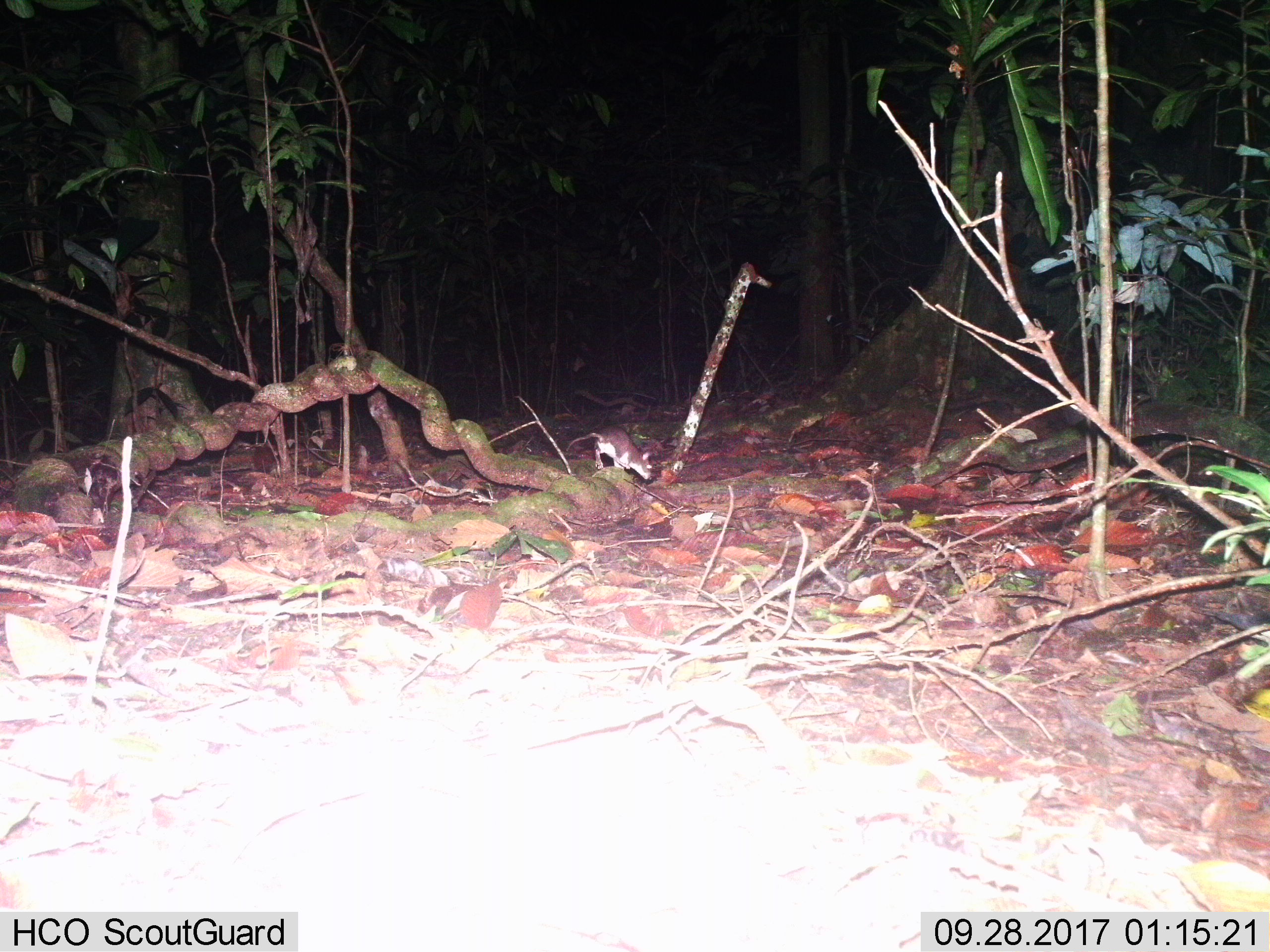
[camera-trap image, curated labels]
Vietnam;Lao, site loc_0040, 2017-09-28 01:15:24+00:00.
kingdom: Animalia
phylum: Chordata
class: Mammalia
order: Rodentia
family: Muridae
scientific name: Muridae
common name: old-world mice and rats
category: unidentified murid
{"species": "unidentified murid (old-world mice and rats) (Muridae)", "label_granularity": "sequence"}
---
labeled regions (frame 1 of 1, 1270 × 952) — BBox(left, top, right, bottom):
unidentified murid: BBox(565, 424, 653, 480)